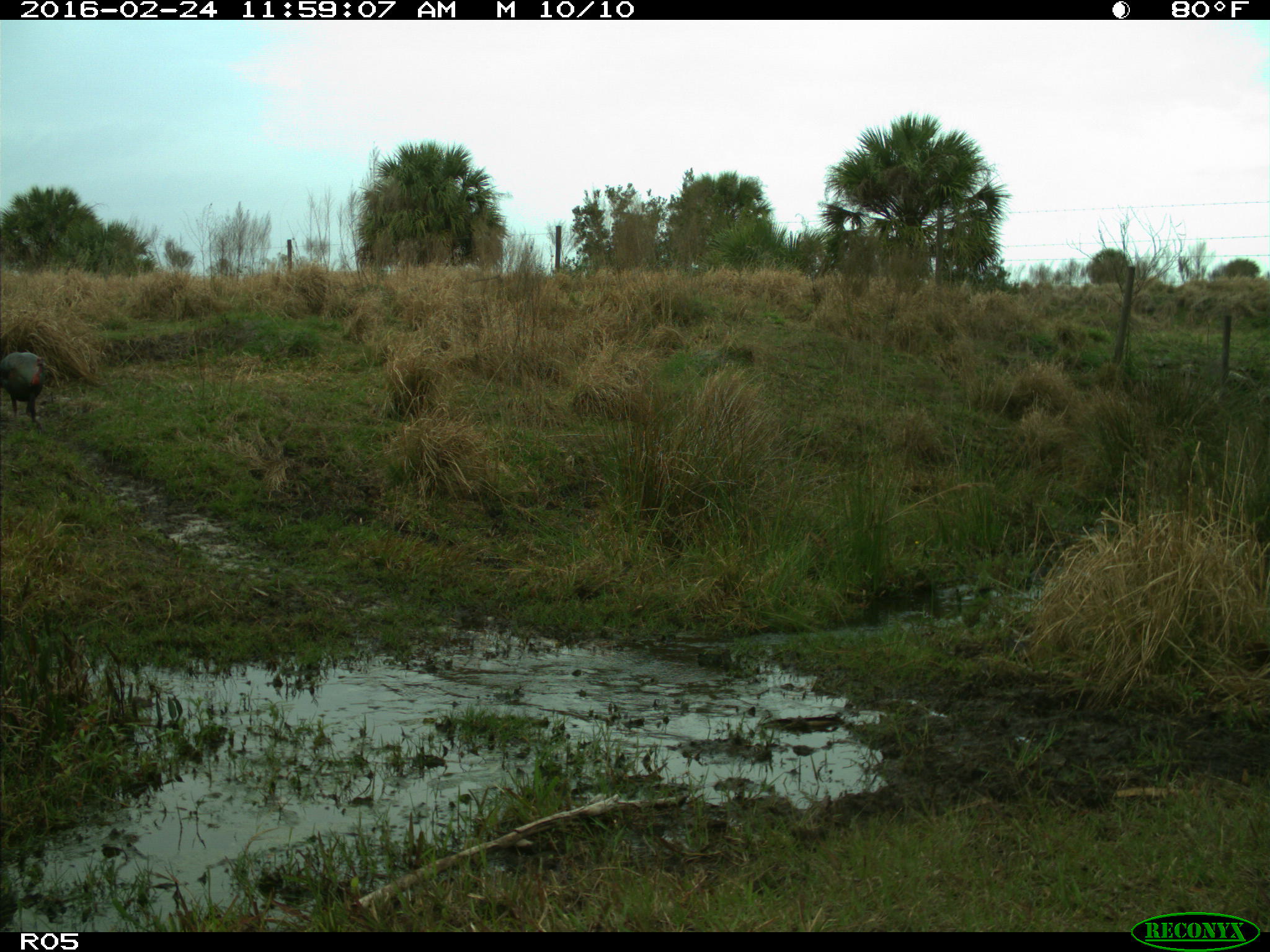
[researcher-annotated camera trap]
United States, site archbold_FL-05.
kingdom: Animalia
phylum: Chordata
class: Aves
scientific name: Aves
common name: birds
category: unidentified bird